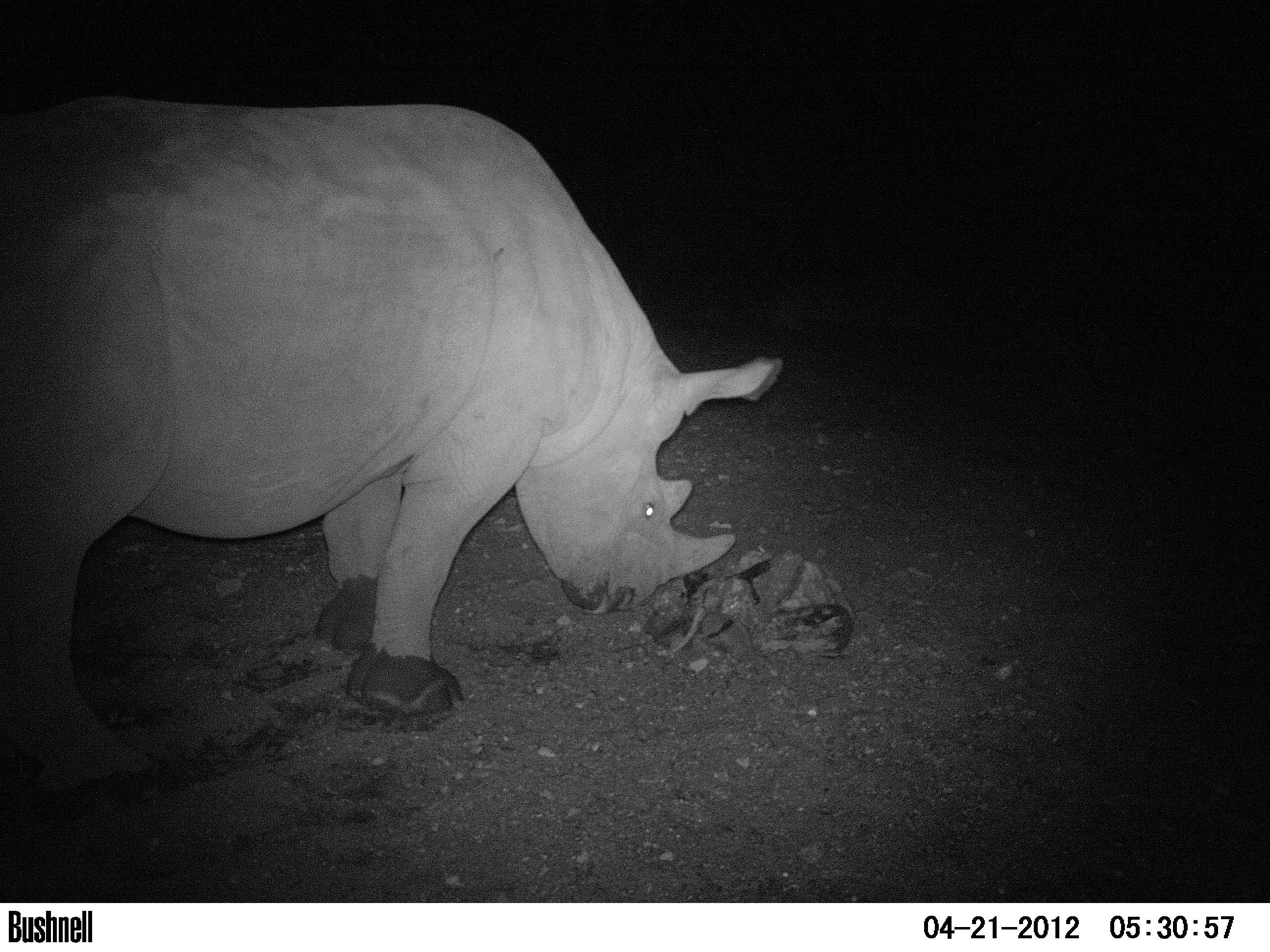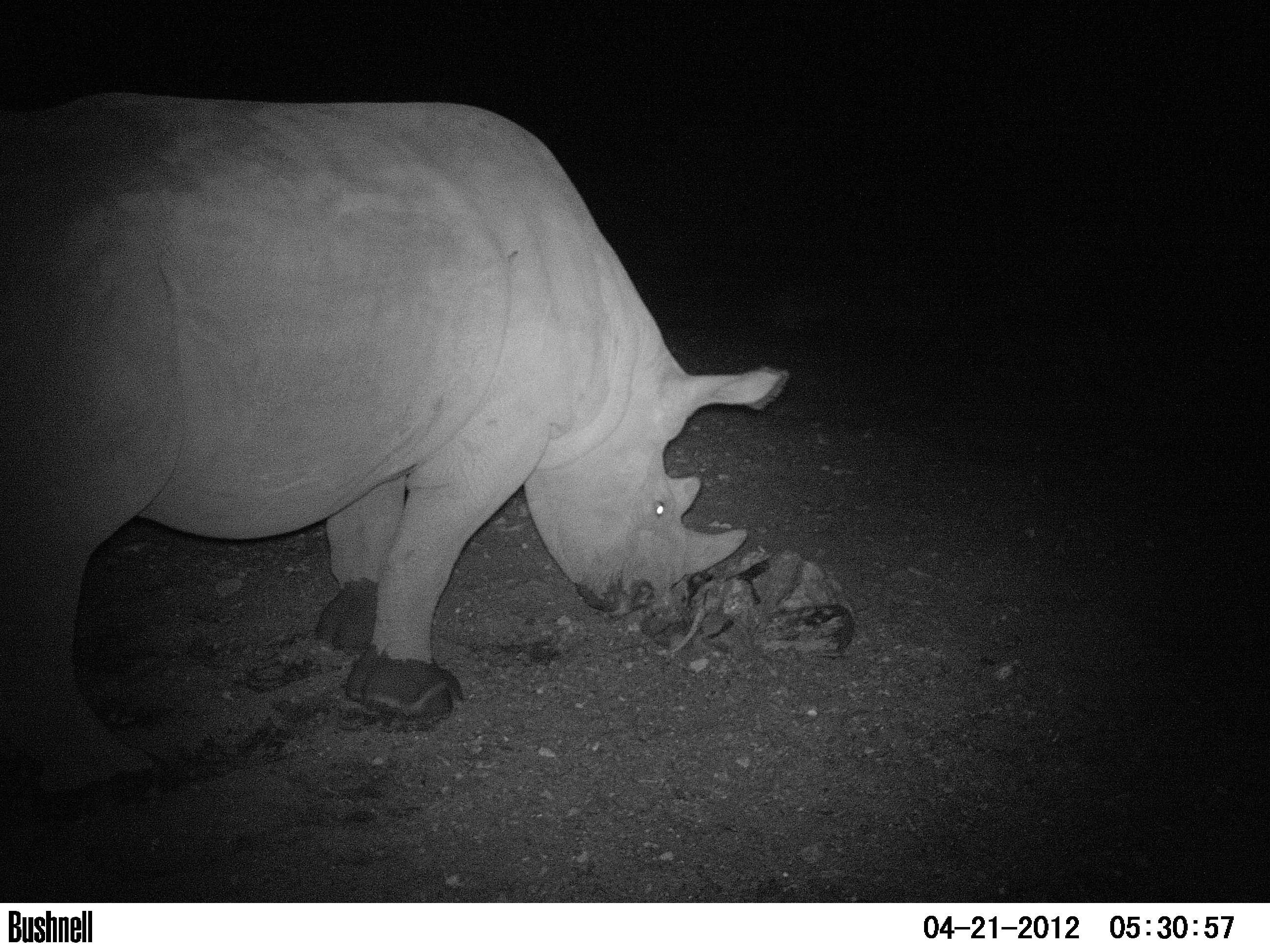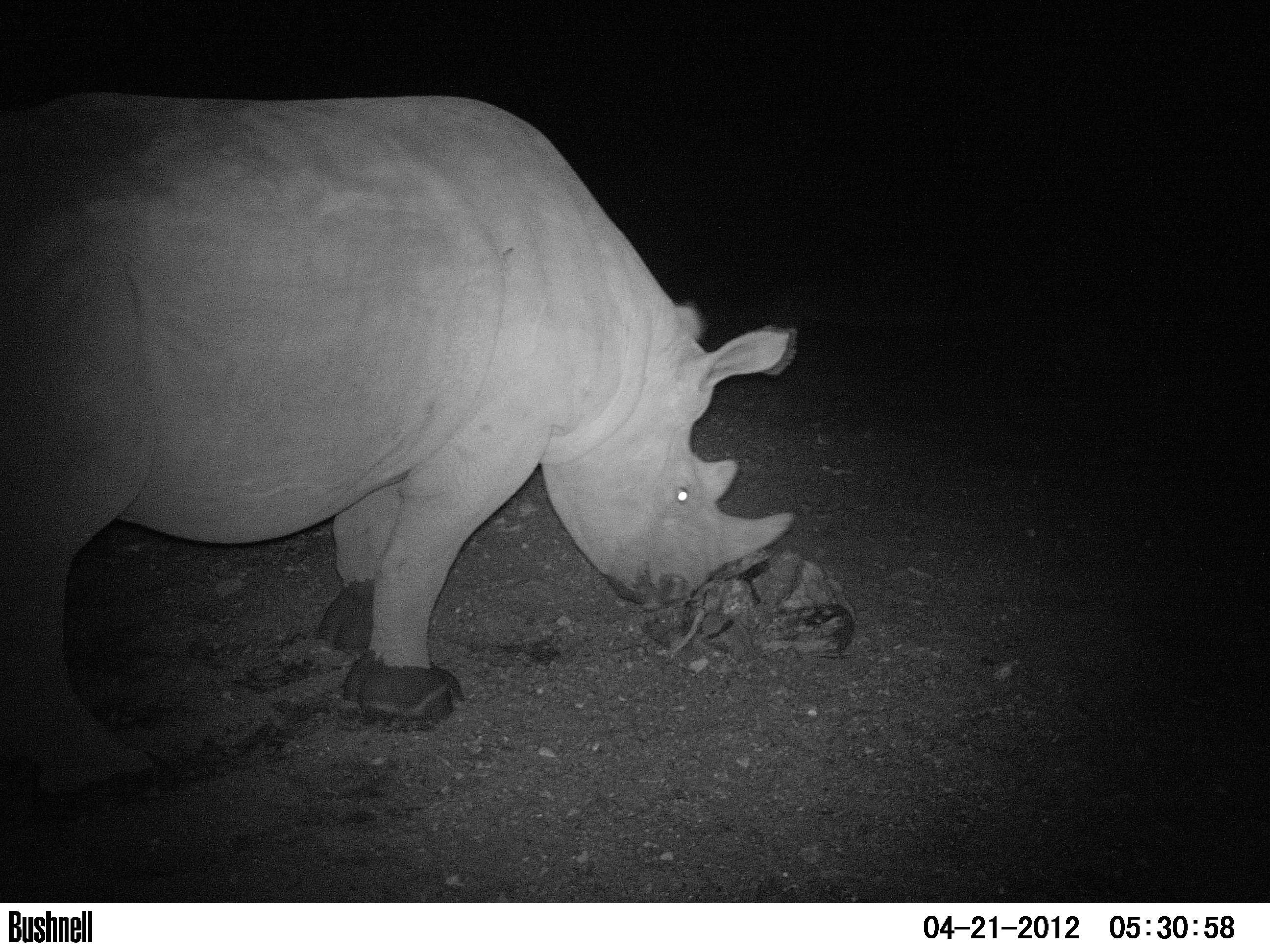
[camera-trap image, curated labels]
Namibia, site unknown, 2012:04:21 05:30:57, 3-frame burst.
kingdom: Animalia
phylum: Chordata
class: Mammalia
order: Perissodactyla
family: Rhinocerotidae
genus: Diceros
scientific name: Diceros bicornis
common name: black rhinoceros